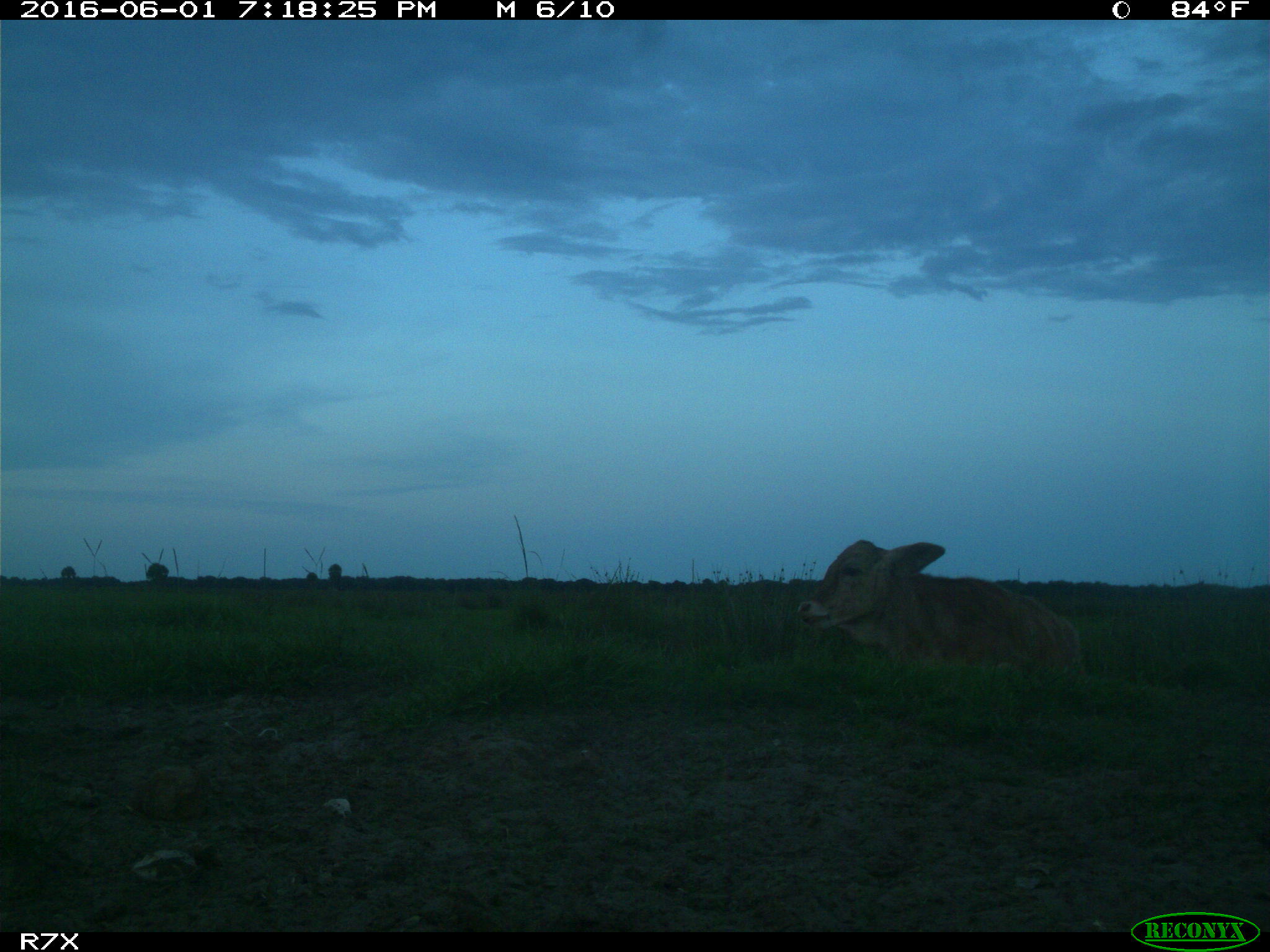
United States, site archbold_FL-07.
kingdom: Animalia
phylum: Chordata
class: Mammalia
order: Artiodactyla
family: Bovidae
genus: Bos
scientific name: Bos taurus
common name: domestic cow